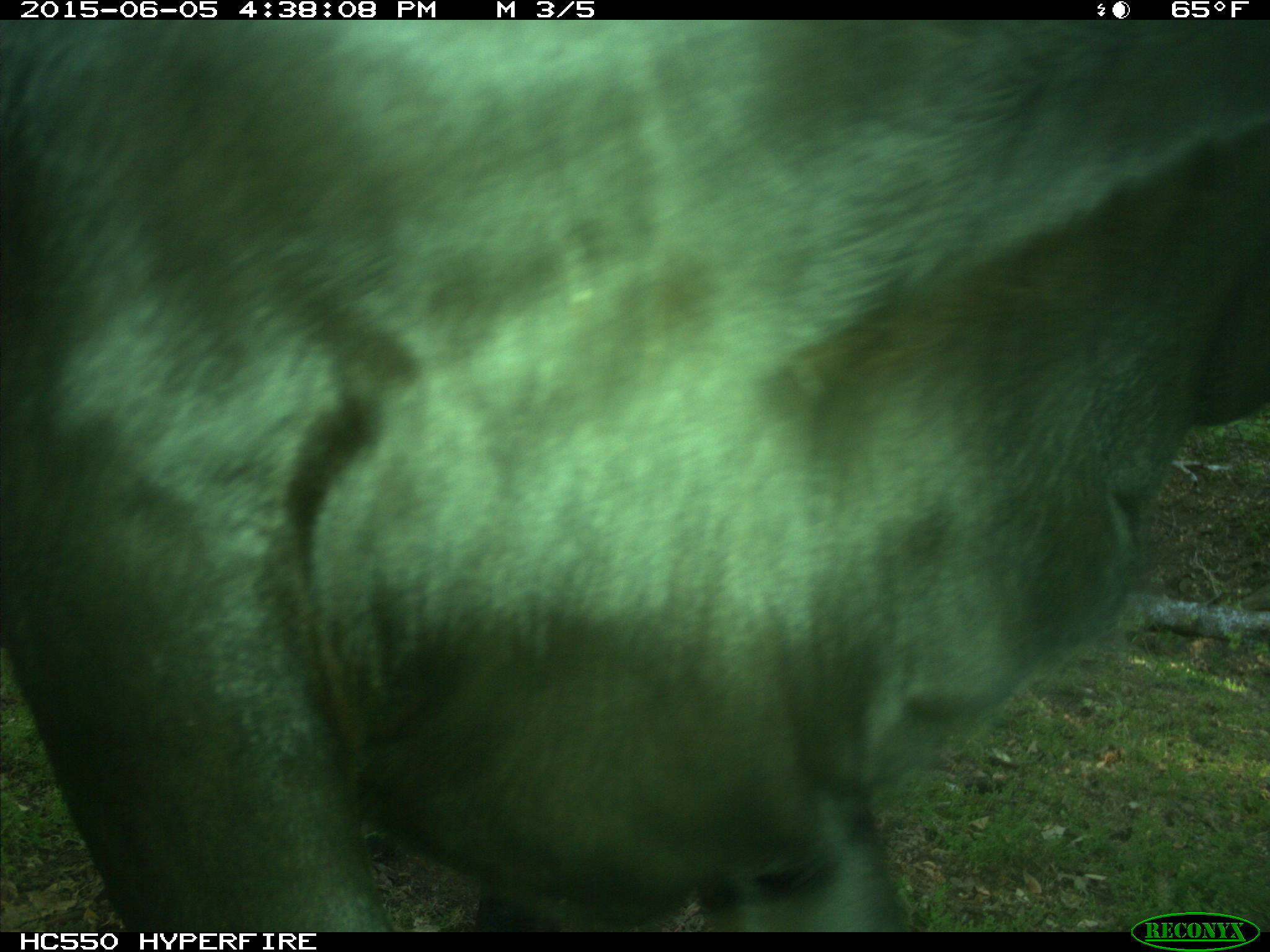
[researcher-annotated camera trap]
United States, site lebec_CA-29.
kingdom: Animalia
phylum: Chordata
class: Mammalia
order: Artiodactyla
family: Bovidae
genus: Bos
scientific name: Bos taurus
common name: domestic cow